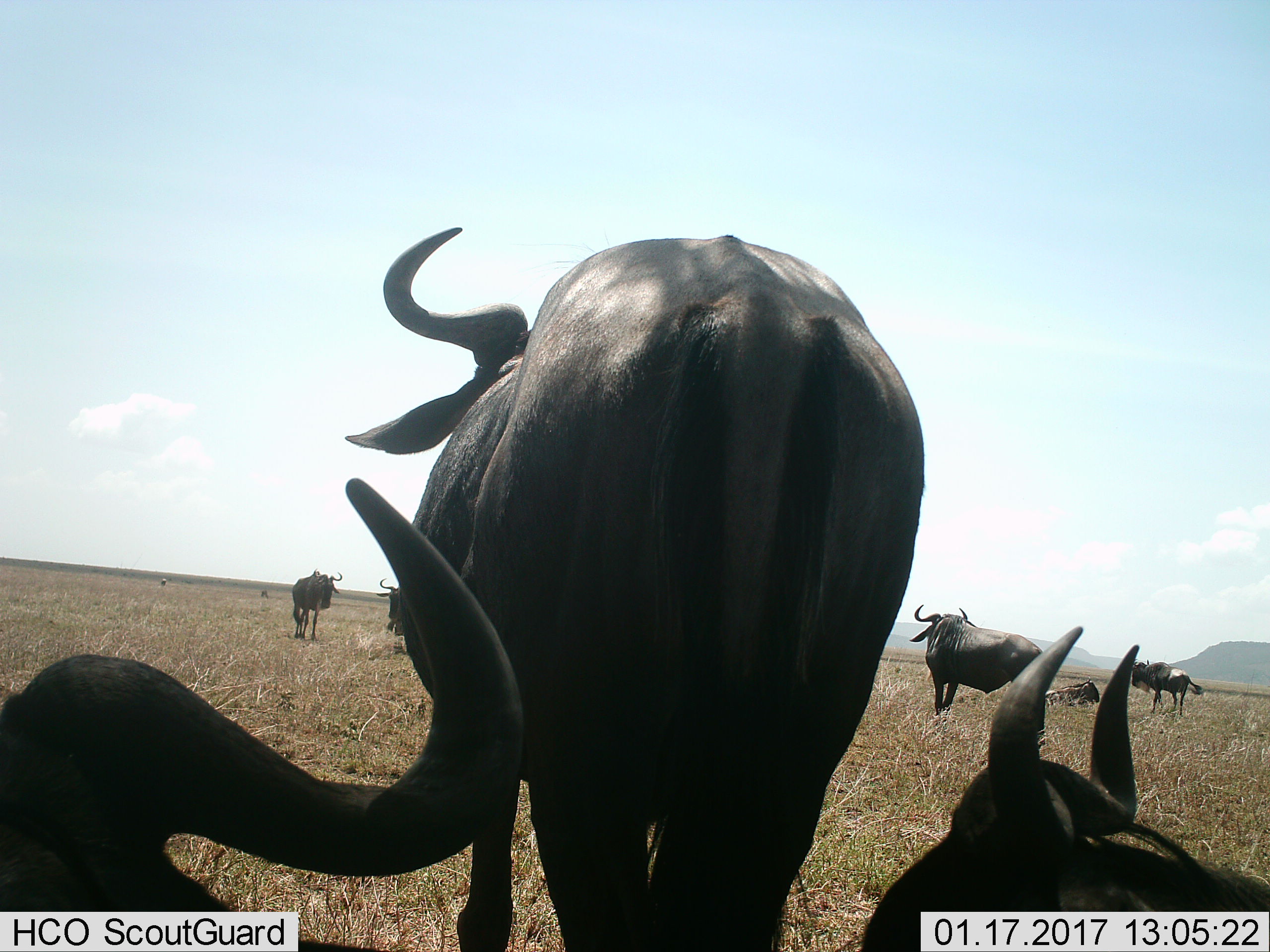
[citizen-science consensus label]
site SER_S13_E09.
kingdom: Animalia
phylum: Chordata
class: Mammalia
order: Artiodactyla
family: Bovidae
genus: Connochaetes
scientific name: Connochaetes taurinus taurinus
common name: blue wildebeest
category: wildebeestblue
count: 8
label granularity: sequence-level